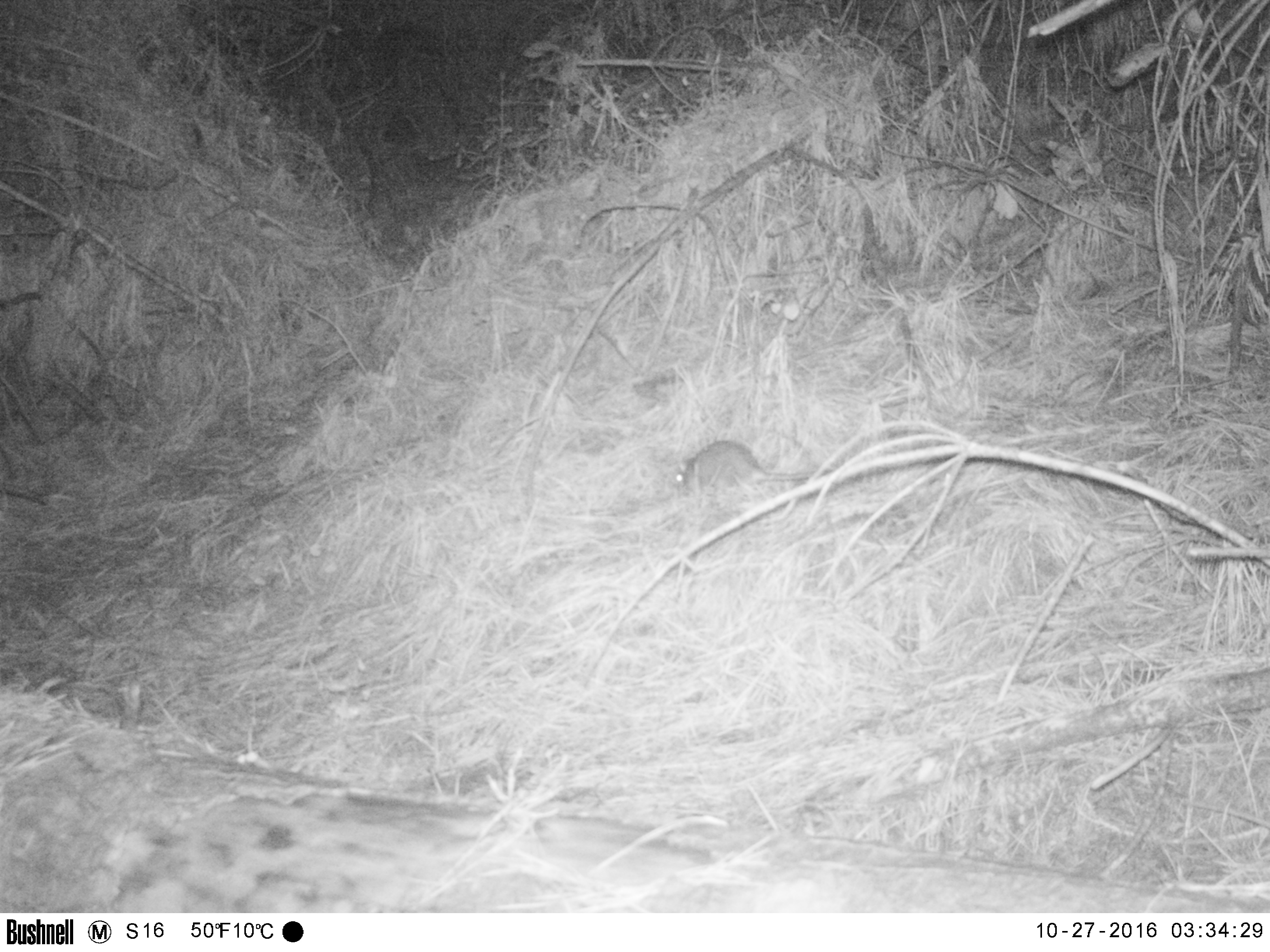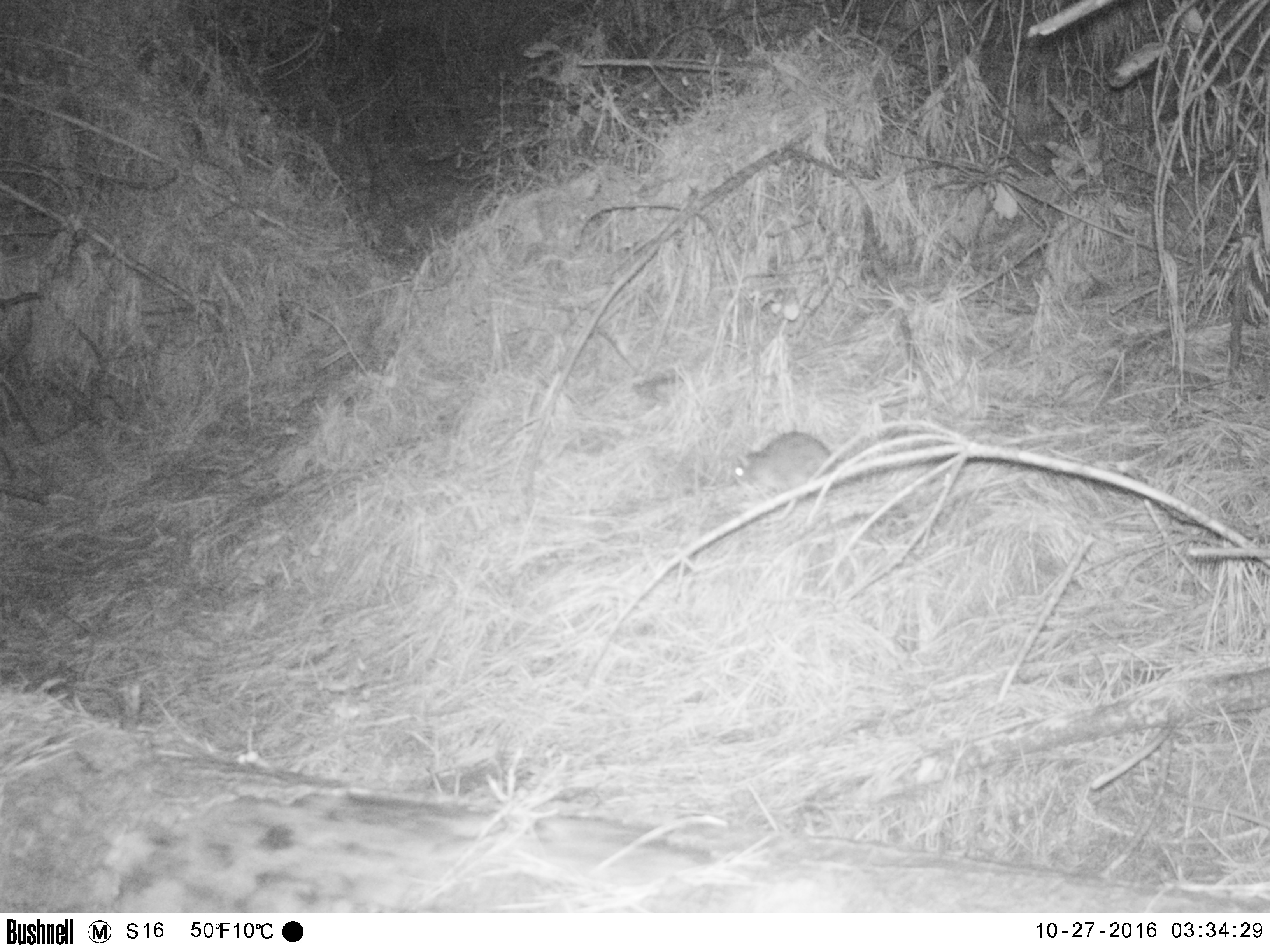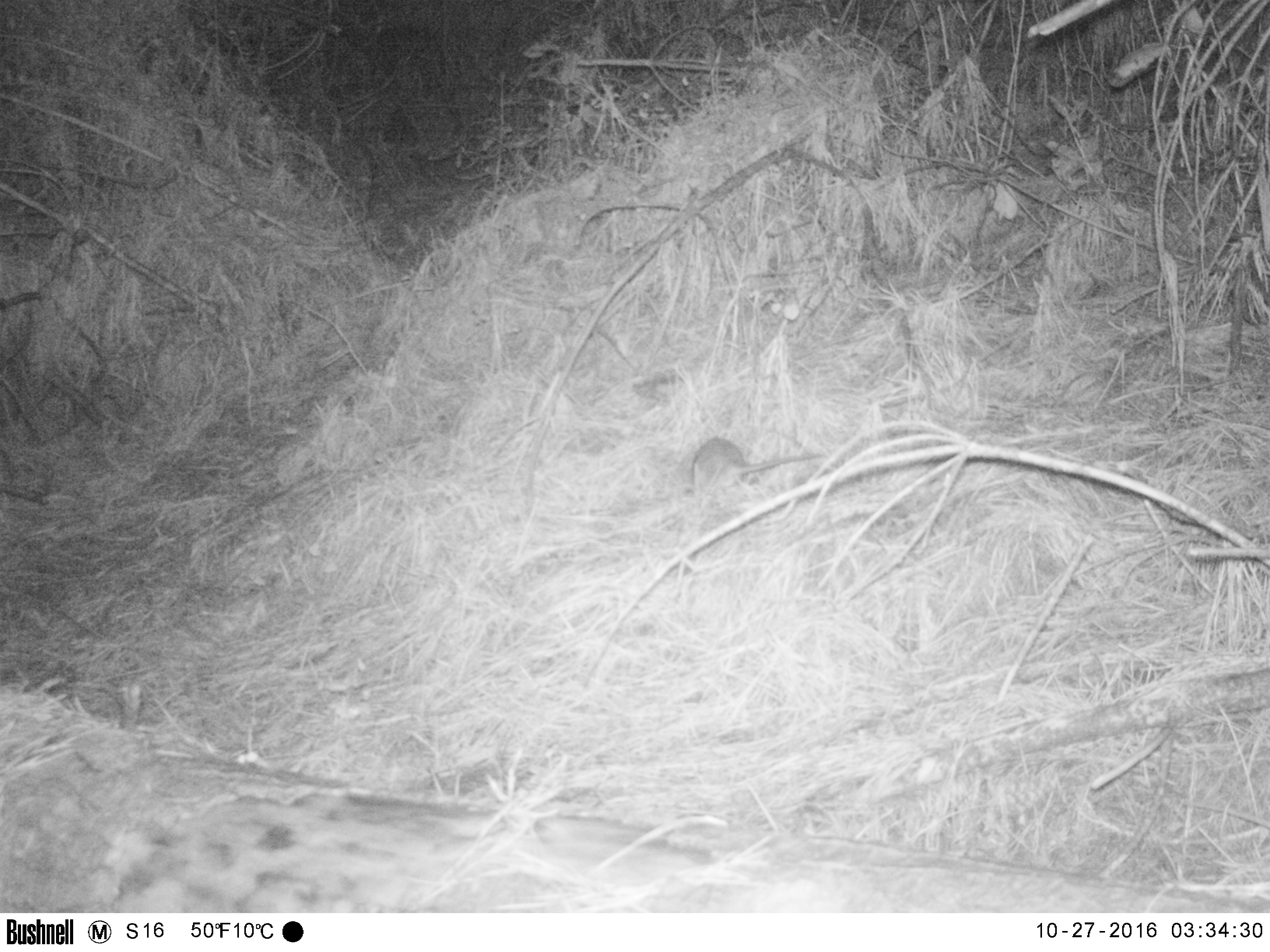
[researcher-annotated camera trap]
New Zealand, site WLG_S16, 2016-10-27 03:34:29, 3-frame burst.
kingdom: Animalia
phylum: Chordata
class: Mammalia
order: Rodentia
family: Muridae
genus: Rattus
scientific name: Rattus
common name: rat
Rat (Rattus).